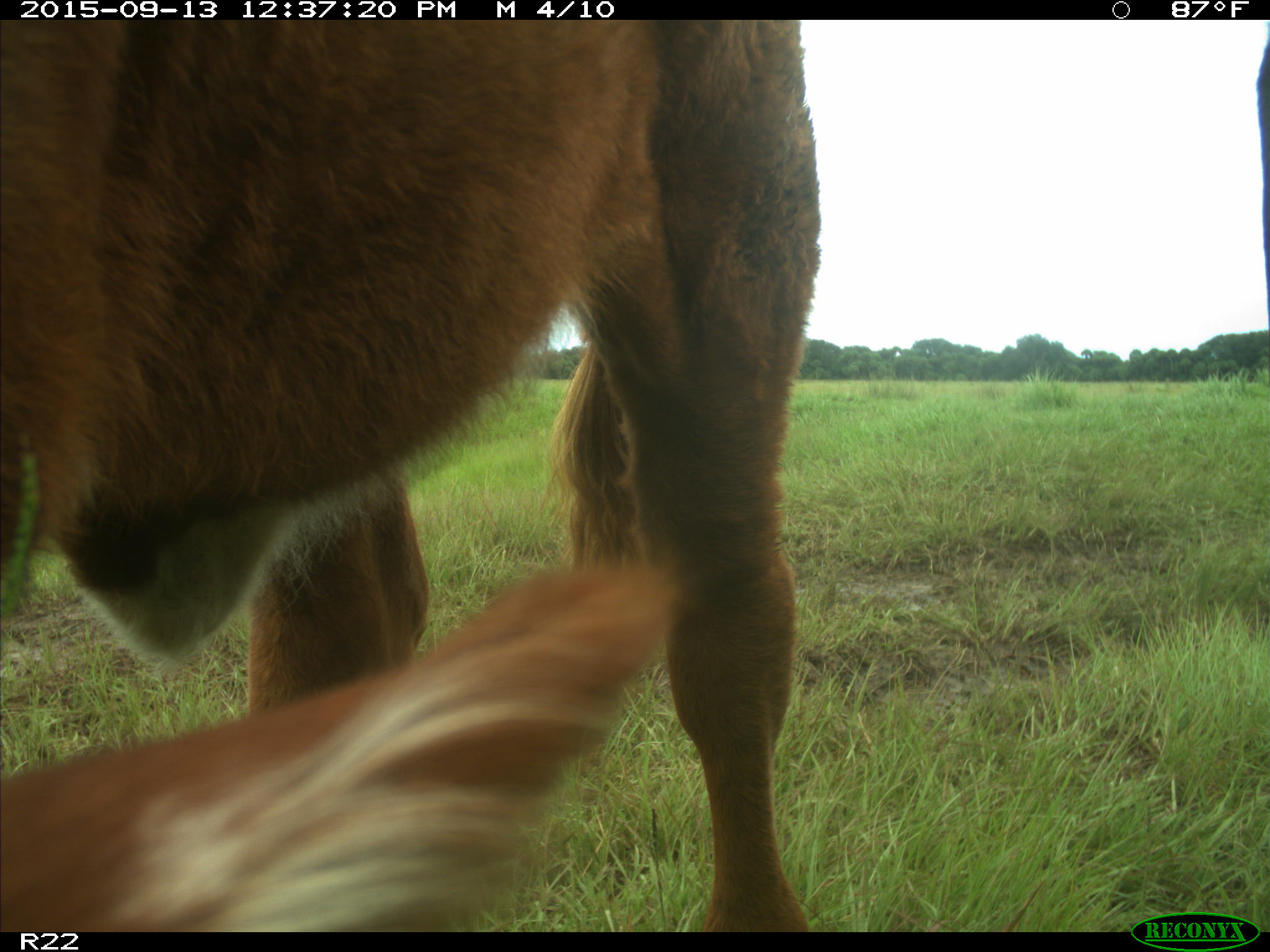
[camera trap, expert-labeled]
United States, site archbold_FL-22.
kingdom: Animalia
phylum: Chordata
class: Mammalia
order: Artiodactyla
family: Bovidae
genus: Bos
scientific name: Bos taurus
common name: domestic cow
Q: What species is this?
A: Bos taurus (domestic cow).